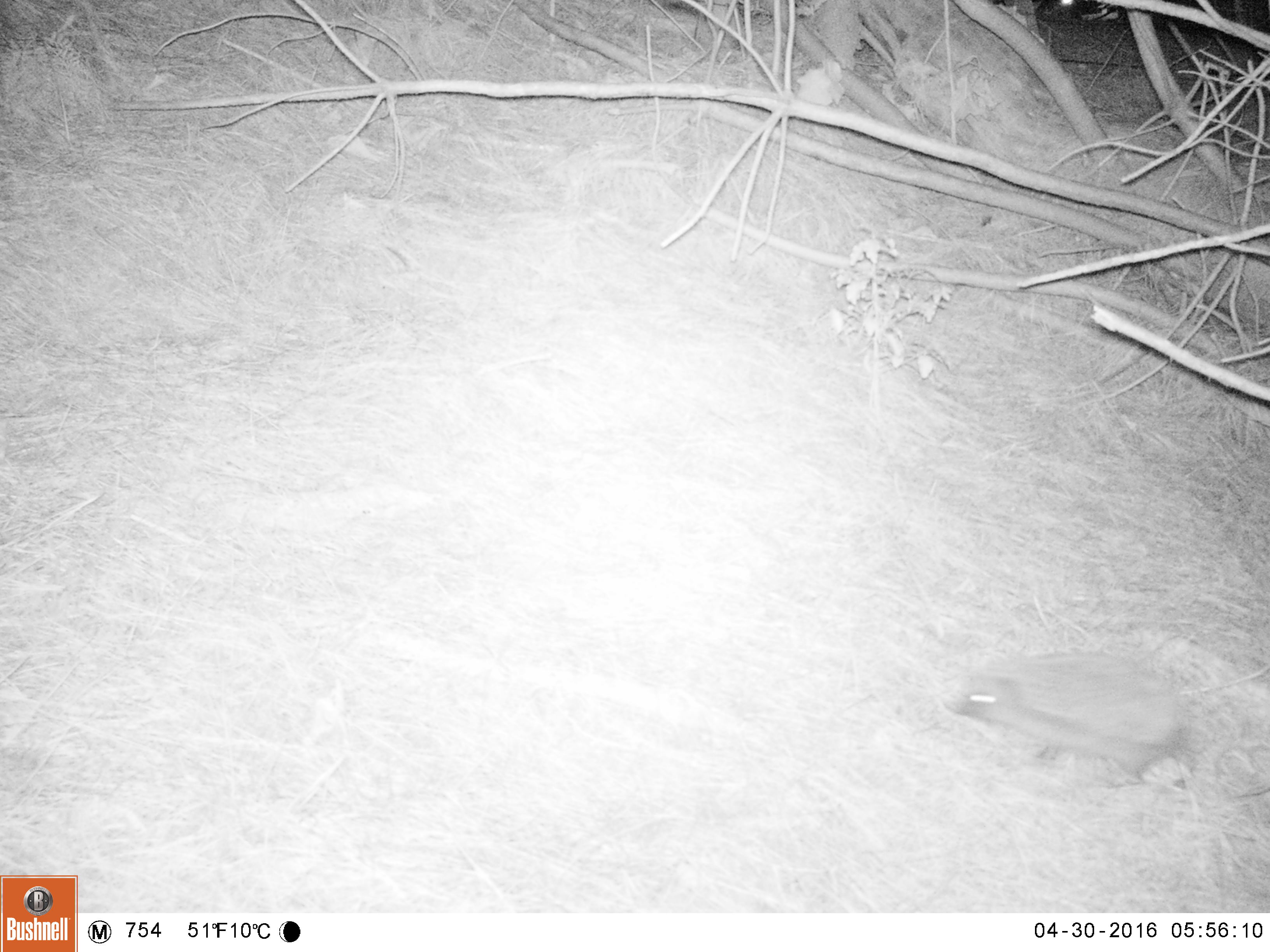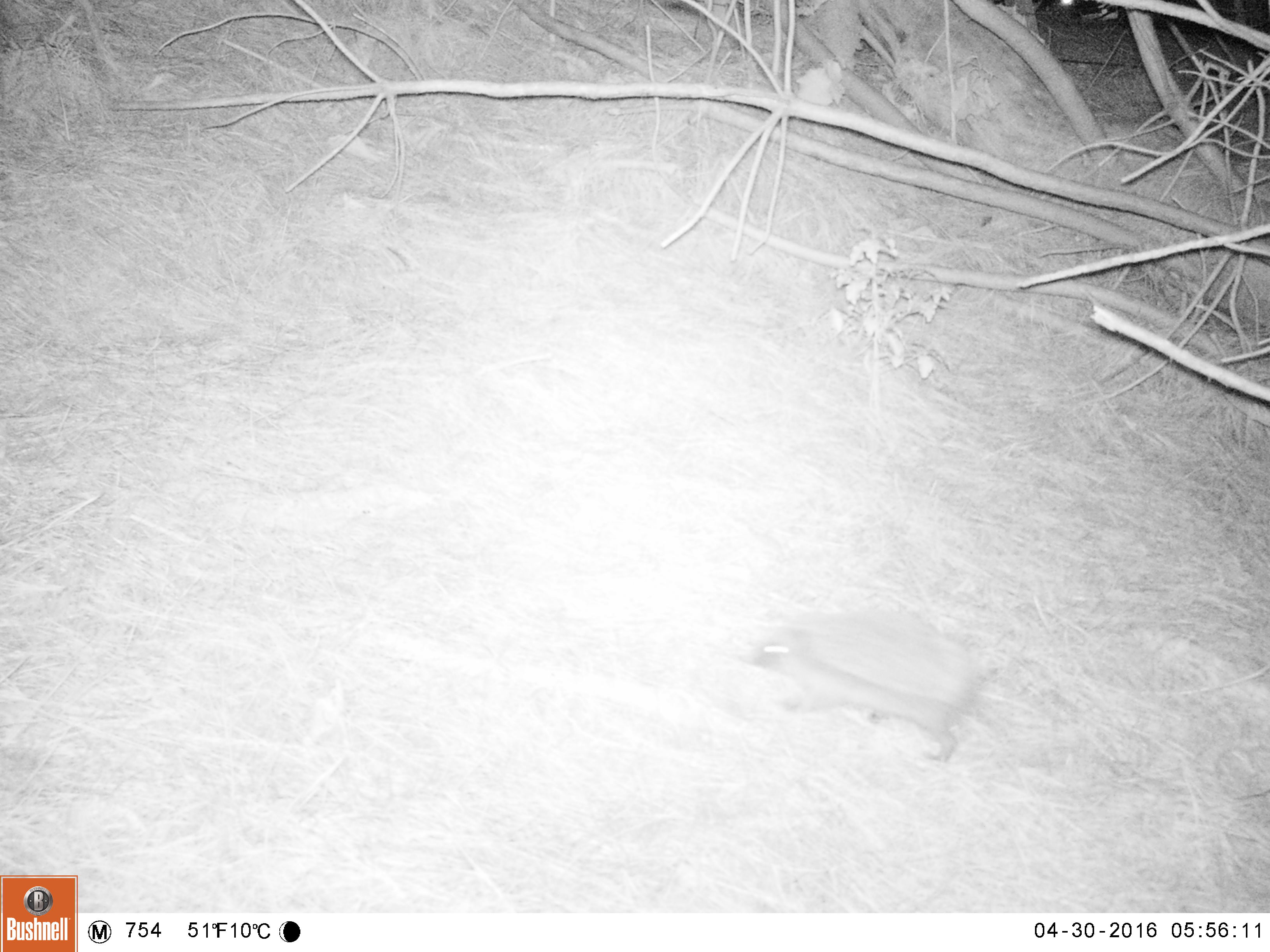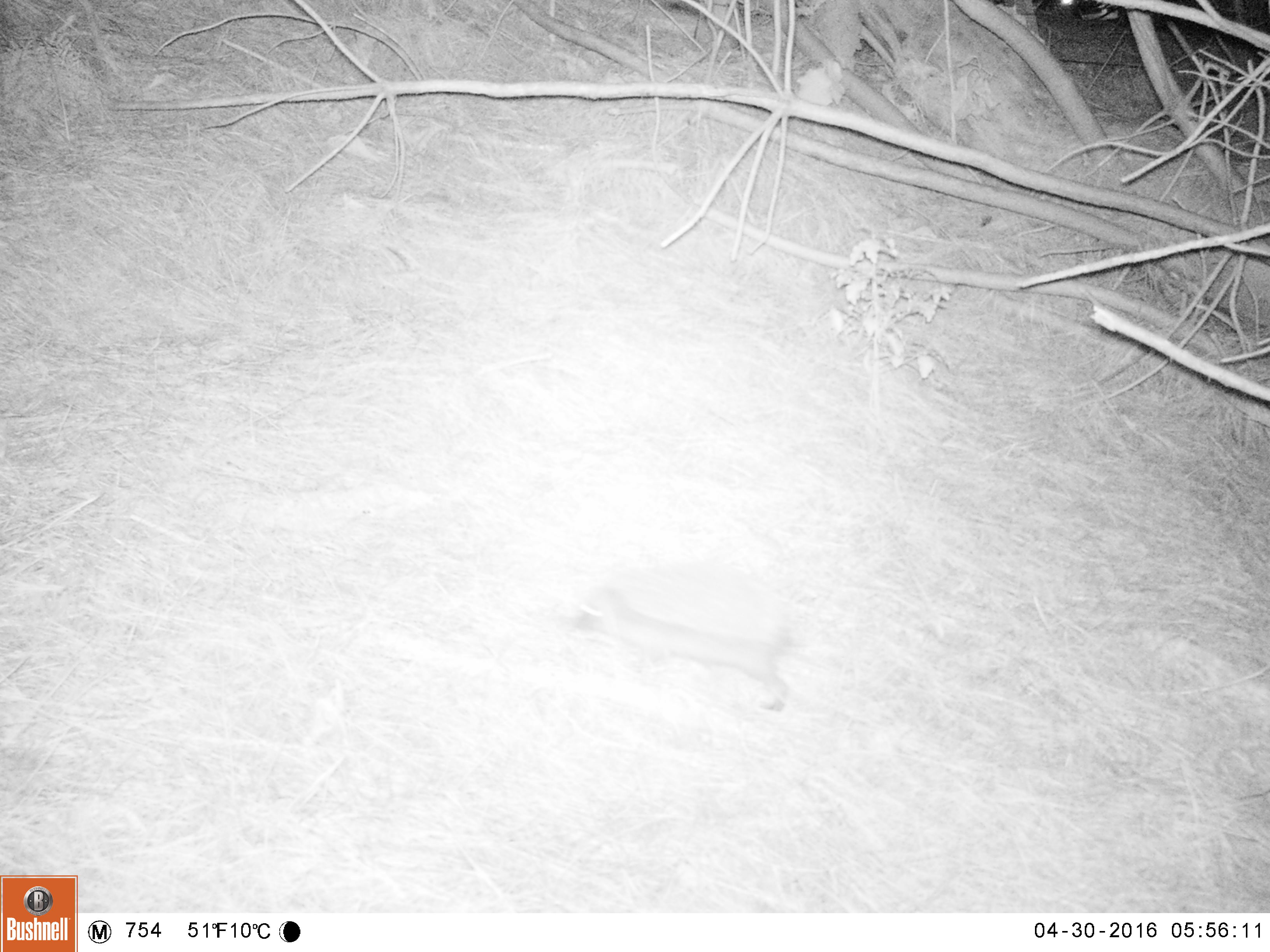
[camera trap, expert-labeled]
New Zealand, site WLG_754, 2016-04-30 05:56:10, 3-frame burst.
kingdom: Animalia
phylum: Chordata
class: Mammalia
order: Eulipotyphla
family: Erinaceidae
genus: Erinaceus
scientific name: Erinaceus europaeus europaeus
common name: european hedgehog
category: hedgehog